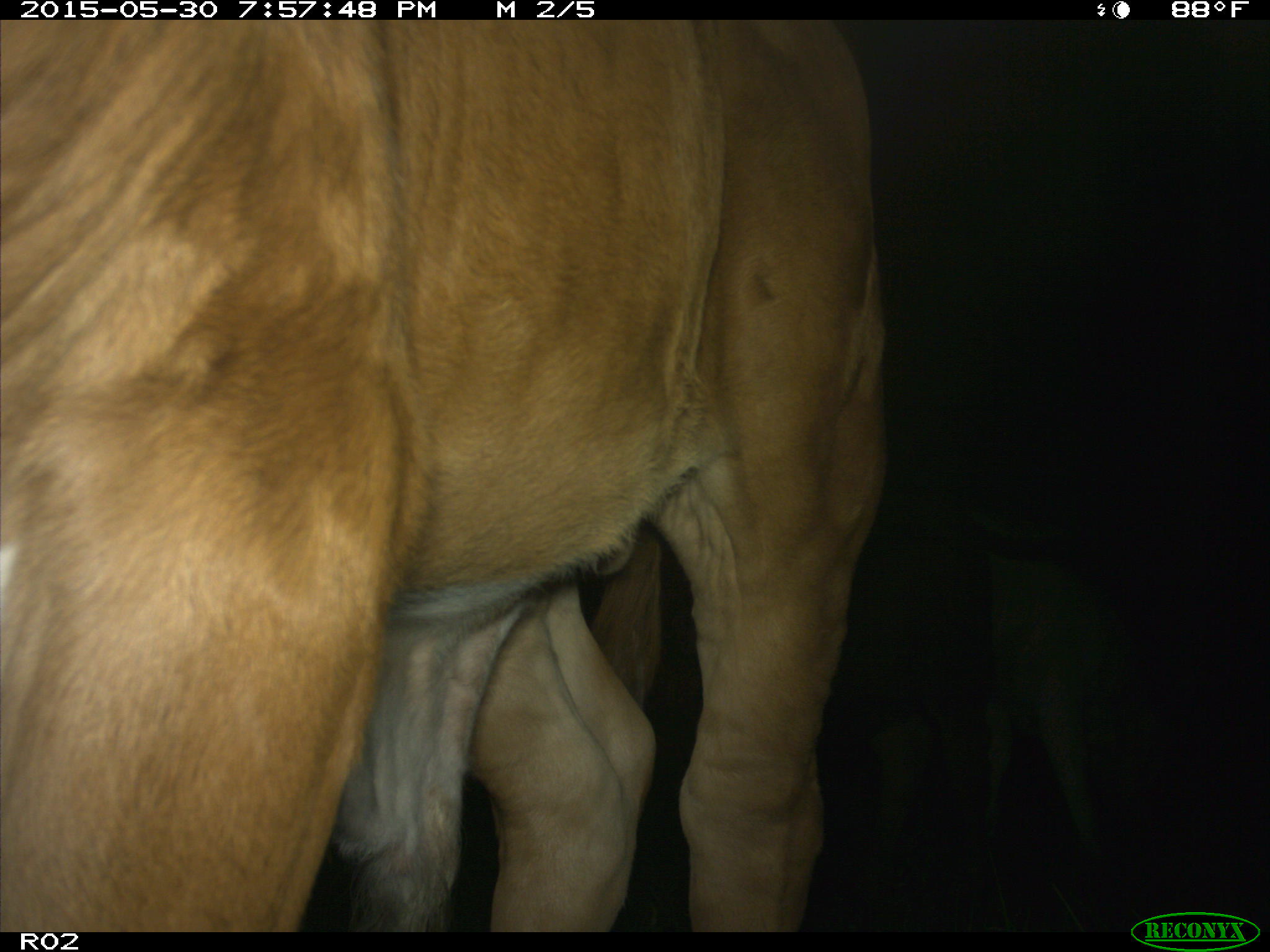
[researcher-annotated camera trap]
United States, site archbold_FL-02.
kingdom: Animalia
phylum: Chordata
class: Mammalia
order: Artiodactyla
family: Bovidae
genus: Bos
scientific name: Bos taurus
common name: domestic cow